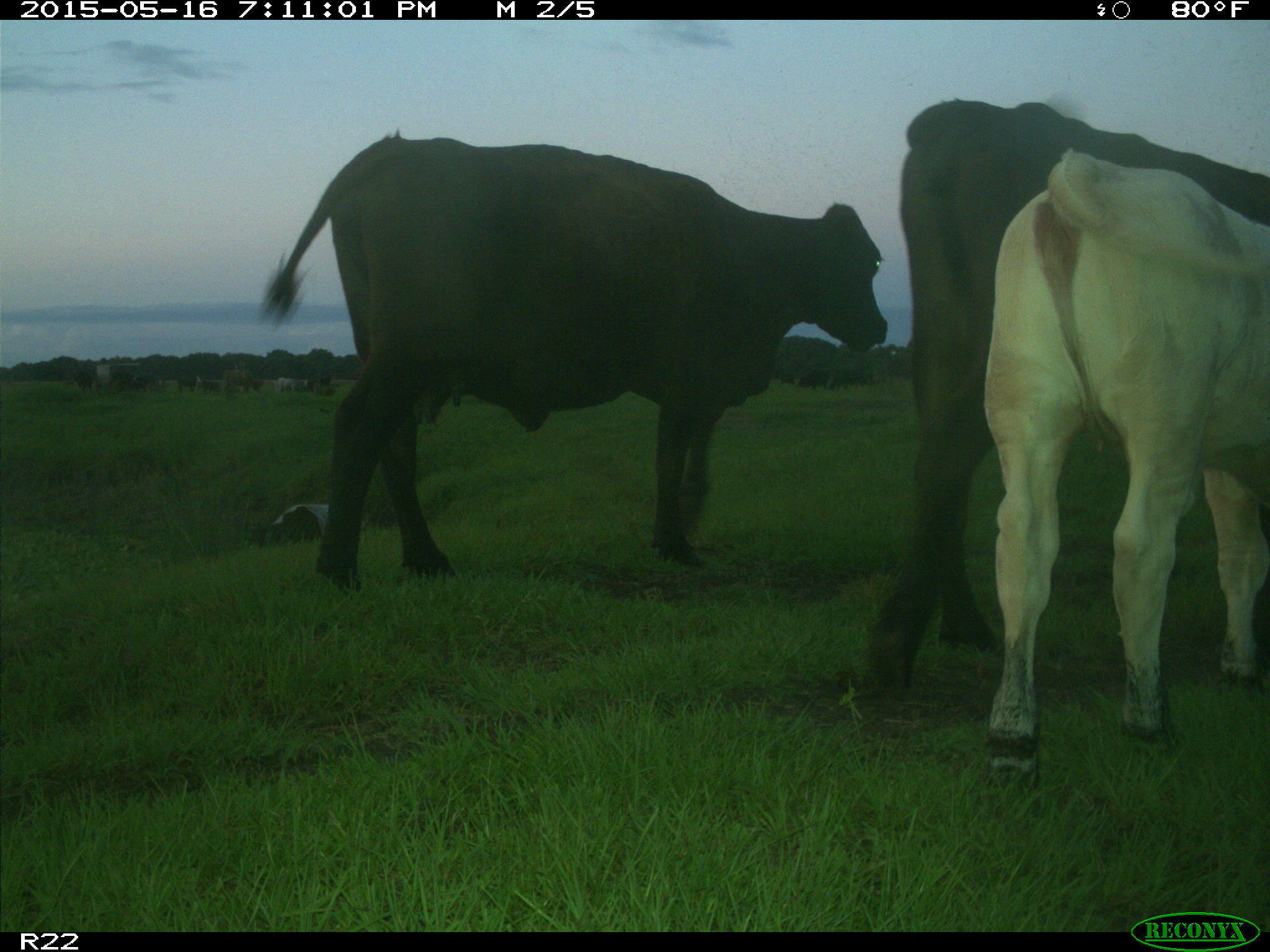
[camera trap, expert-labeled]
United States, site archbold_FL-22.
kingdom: Animalia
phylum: Chordata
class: Mammalia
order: Artiodactyla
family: Bovidae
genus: Bos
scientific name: Bos taurus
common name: domestic cow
Bos taurus (domestic cow).